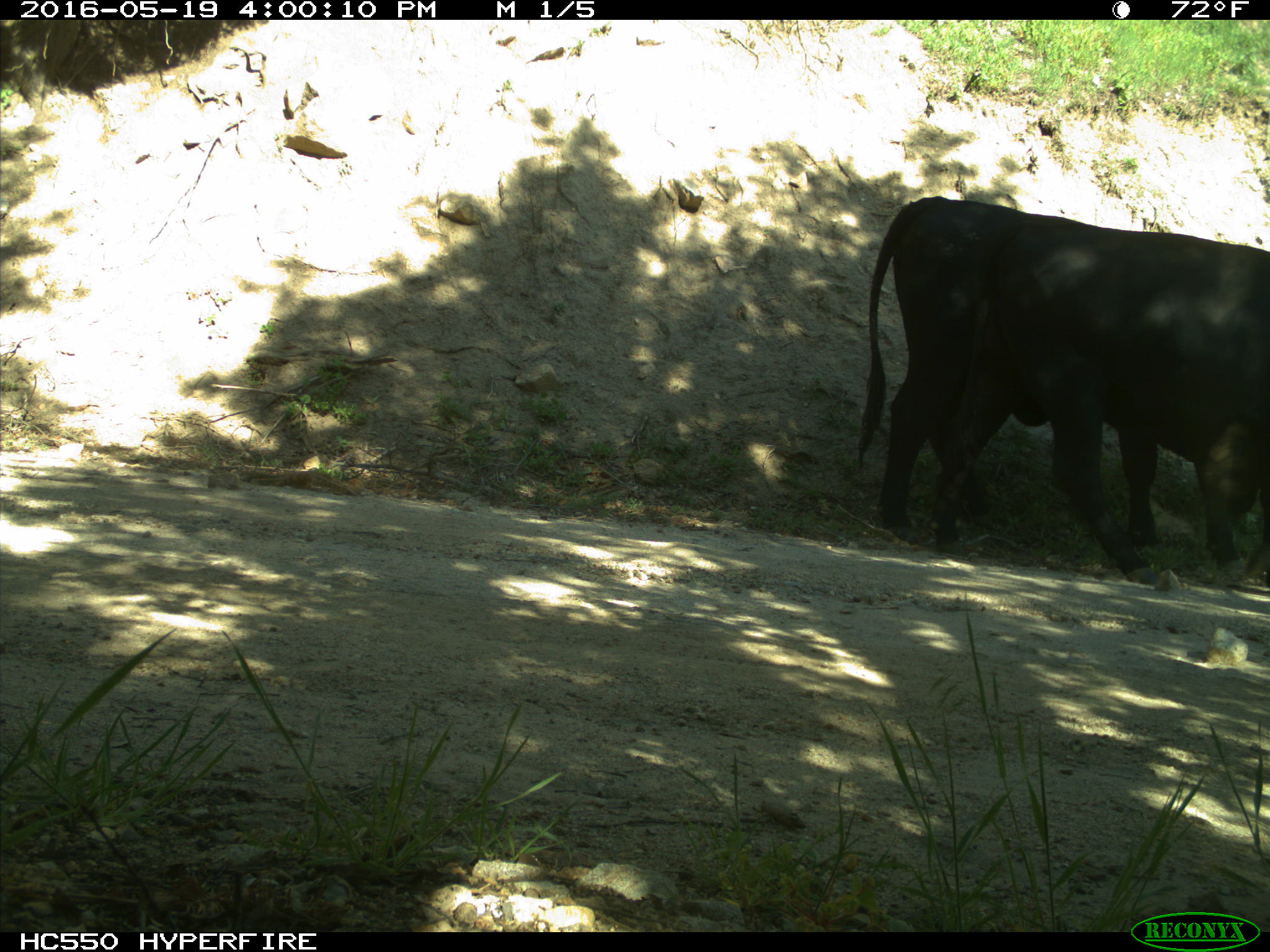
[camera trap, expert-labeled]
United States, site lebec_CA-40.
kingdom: Animalia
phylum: Chordata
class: Mammalia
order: Artiodactyla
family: Bovidae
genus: Bos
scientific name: Bos taurus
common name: domestic cow